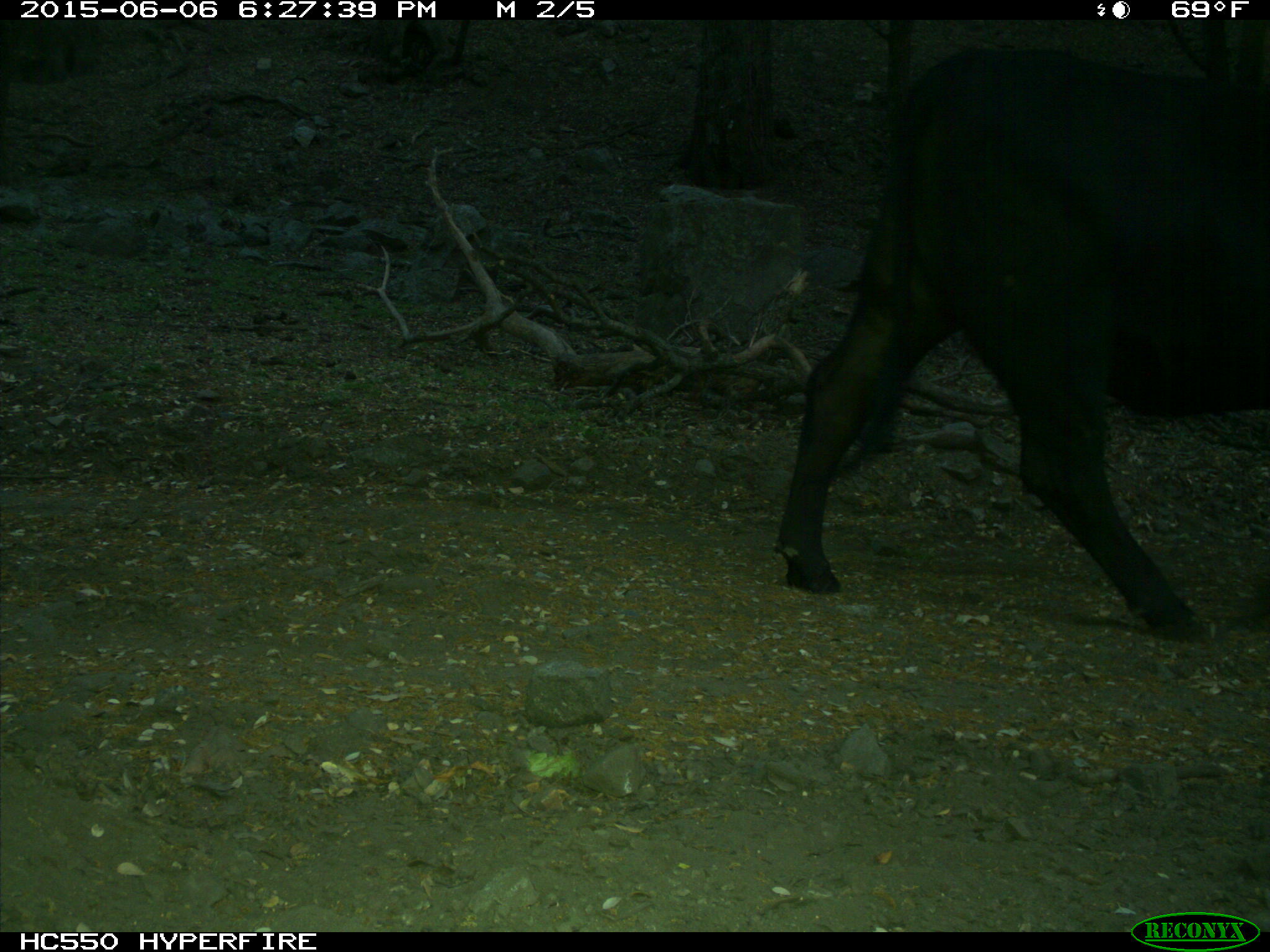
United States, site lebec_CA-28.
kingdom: Animalia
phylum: Chordata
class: Mammalia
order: Artiodactyla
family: Bovidae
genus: Bos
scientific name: Bos taurus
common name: domestic cow